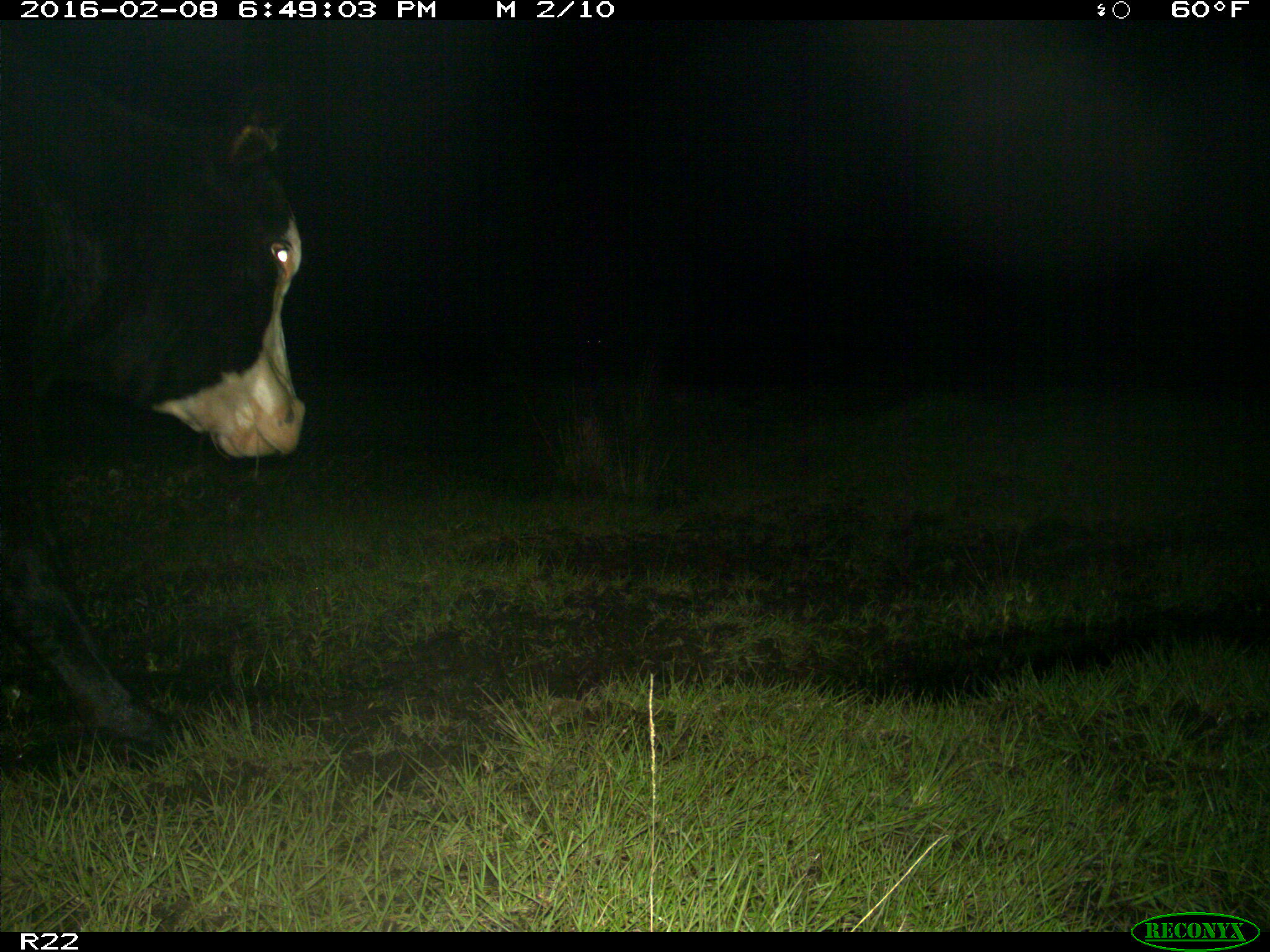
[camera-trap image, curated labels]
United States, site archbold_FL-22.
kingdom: Animalia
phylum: Chordata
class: Mammalia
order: Artiodactyla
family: Bovidae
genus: Bos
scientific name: Bos taurus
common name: domestic cow